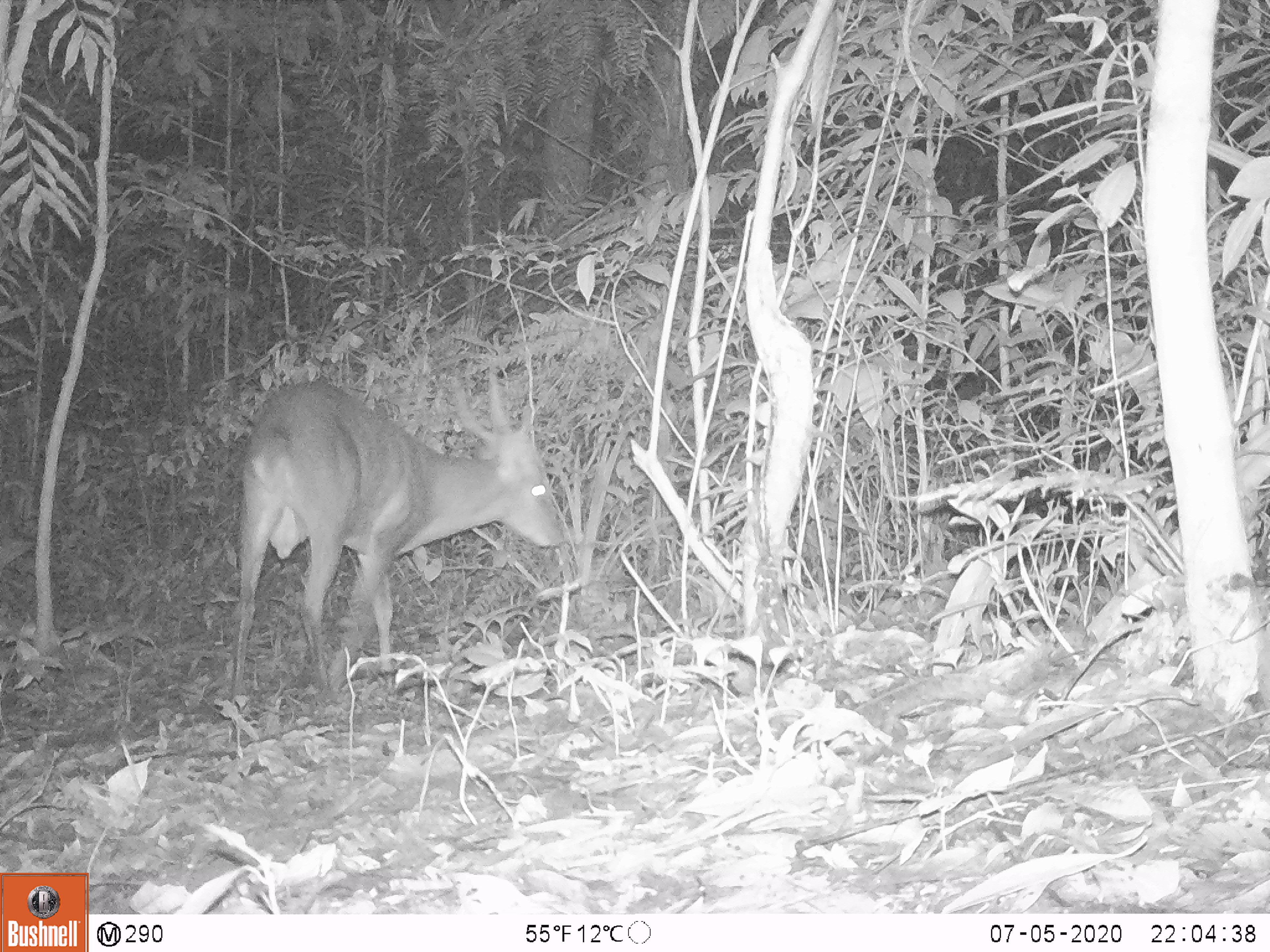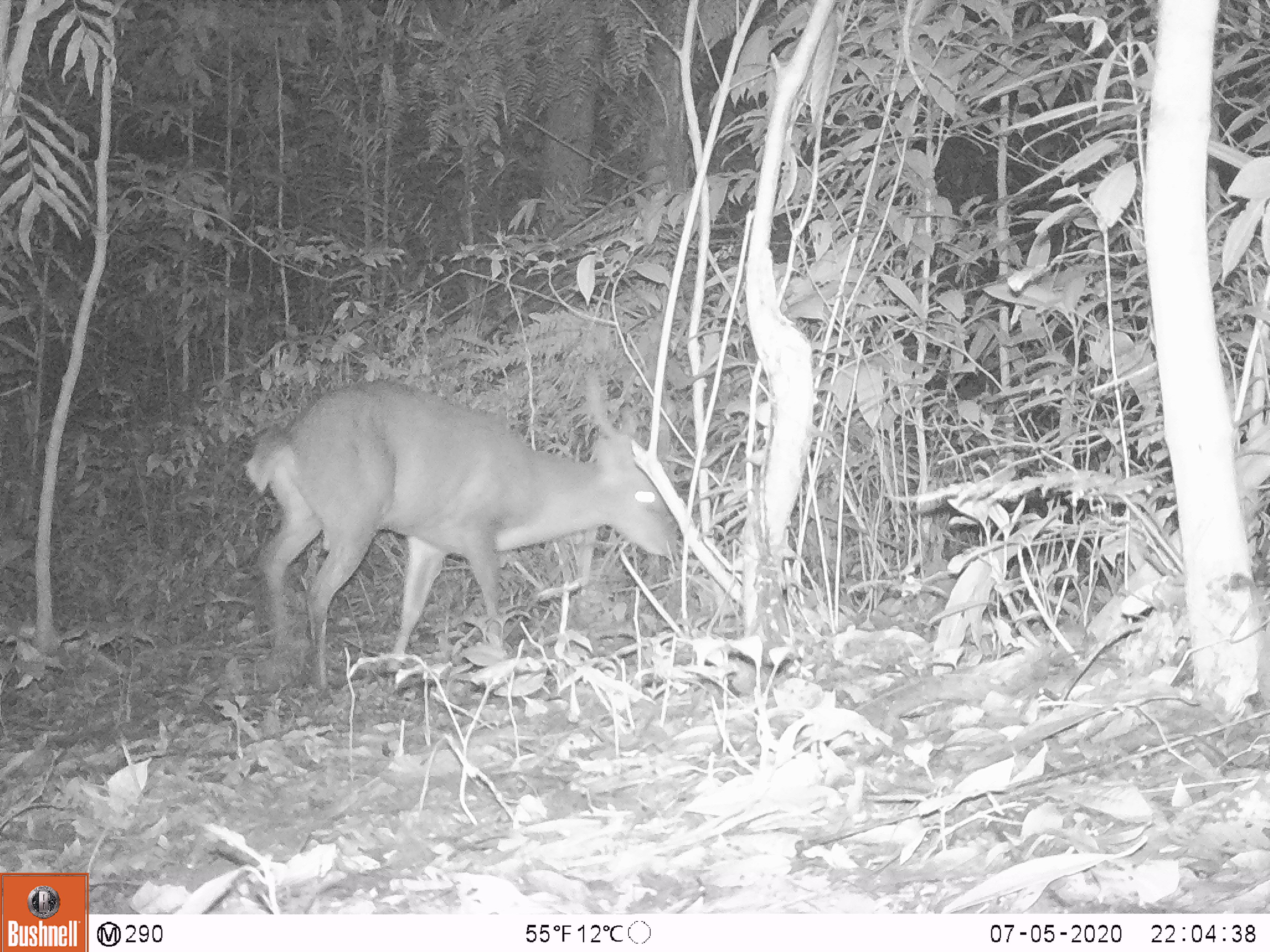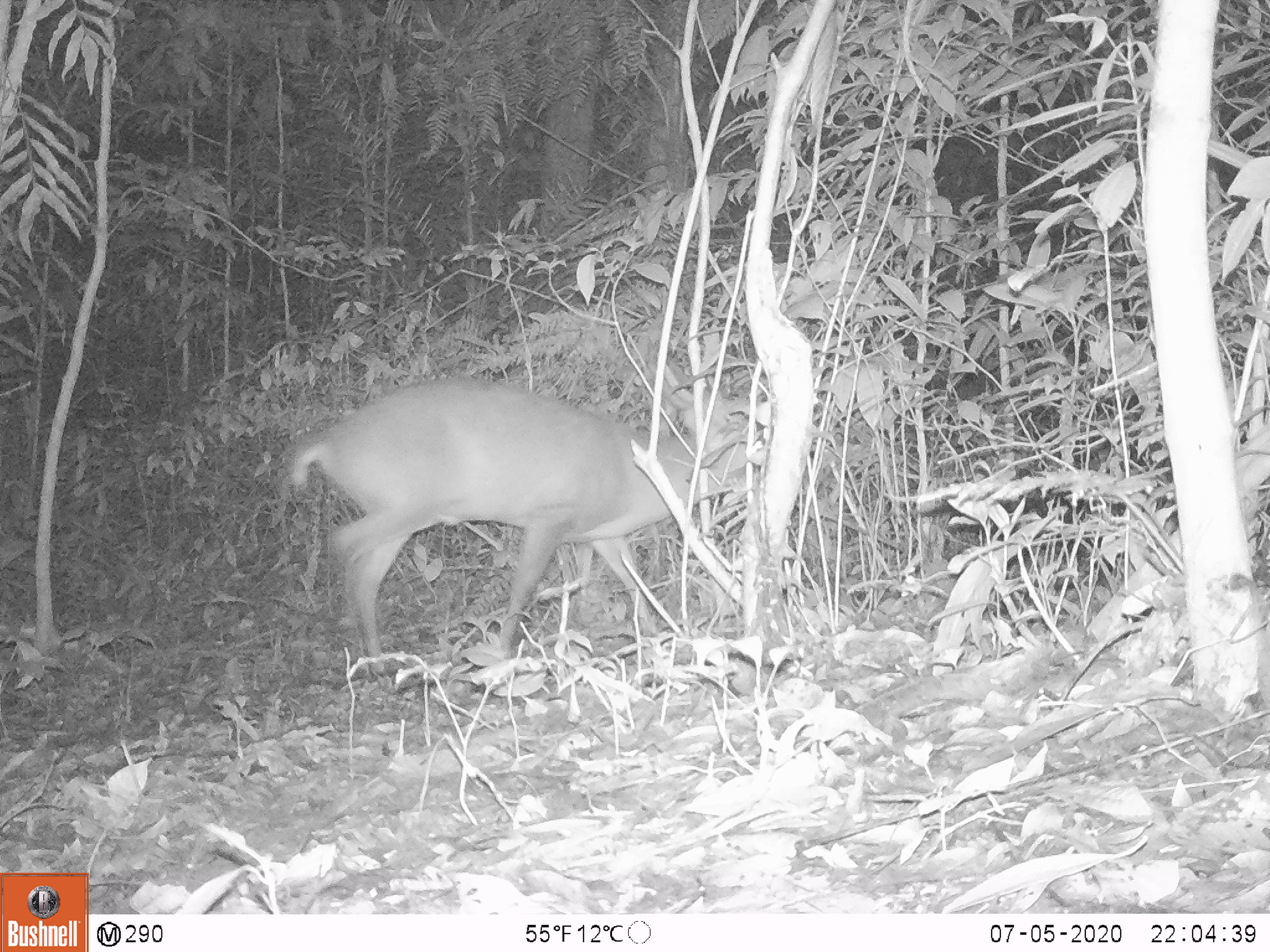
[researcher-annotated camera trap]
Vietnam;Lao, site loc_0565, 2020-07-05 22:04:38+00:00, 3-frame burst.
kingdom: Animalia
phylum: Chordata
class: Mammalia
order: Artiodactyla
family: Cervidae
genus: Muntiacus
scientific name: Muntiacus vuquangensis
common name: large-antlered muntjac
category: large antlered muntjac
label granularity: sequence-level